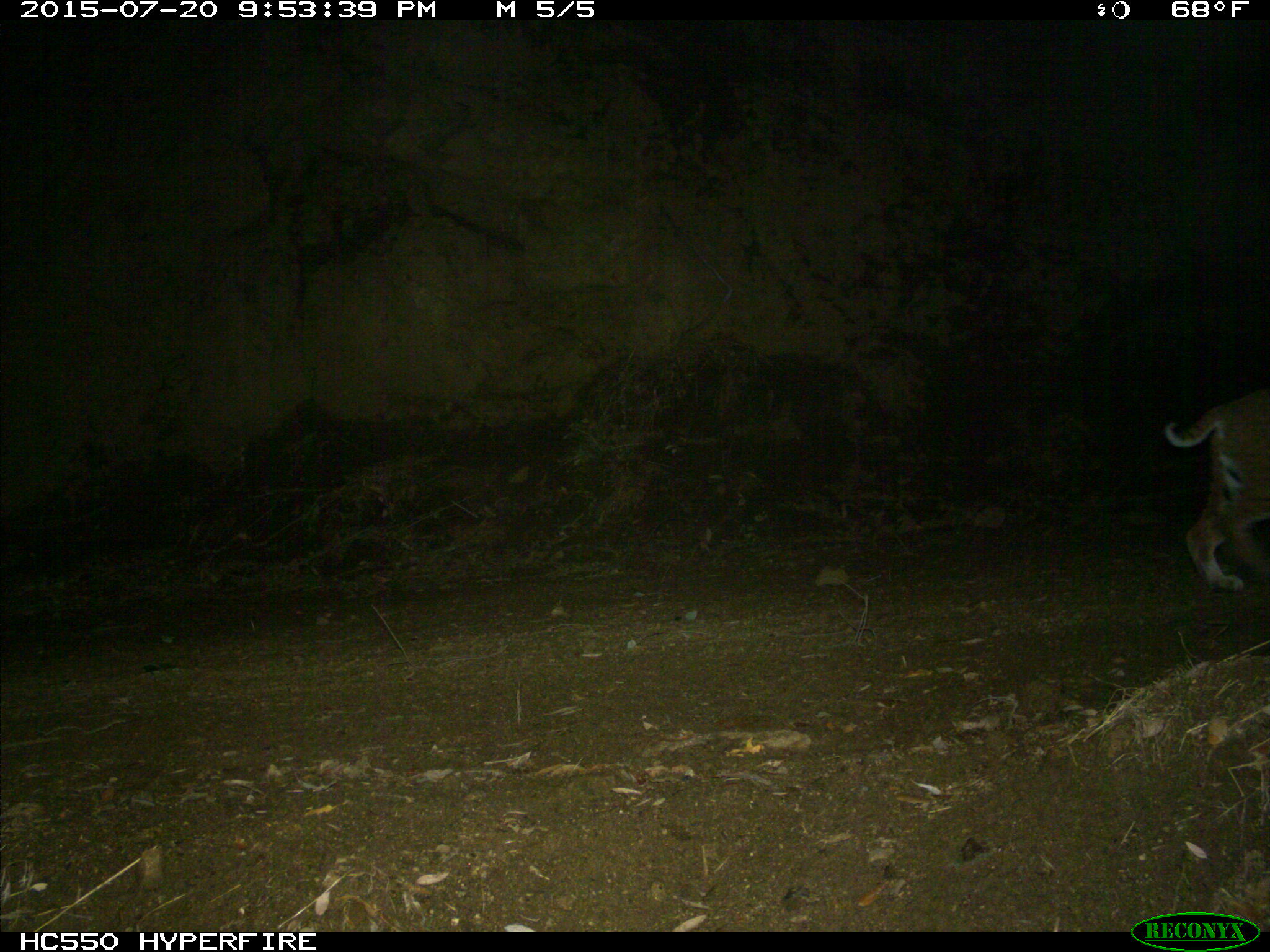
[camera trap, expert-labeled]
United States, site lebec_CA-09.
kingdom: Animalia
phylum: Chordata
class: Mammalia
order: Carnivora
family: Felidae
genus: Lynx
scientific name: Lynx rufus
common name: bobcat